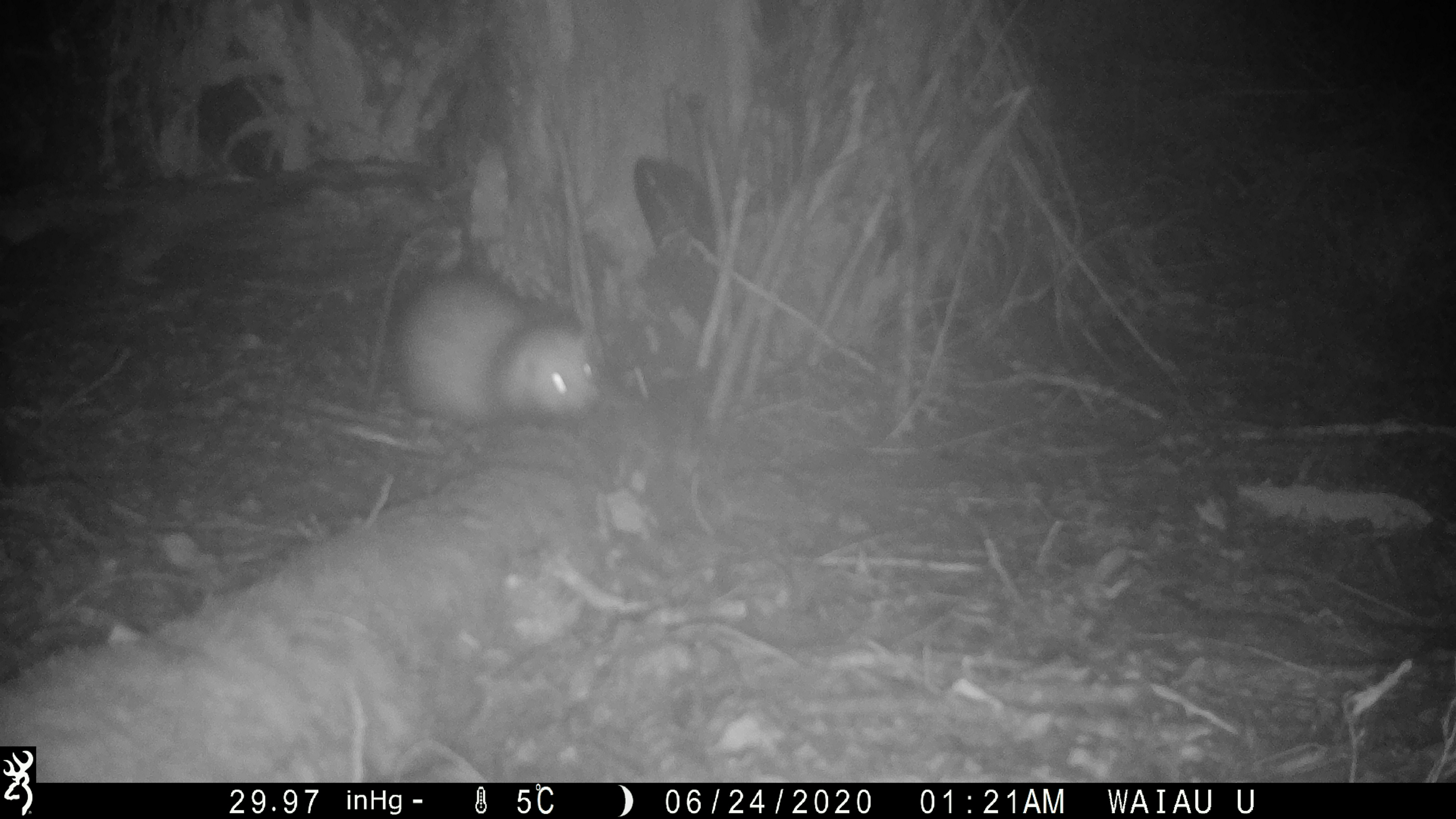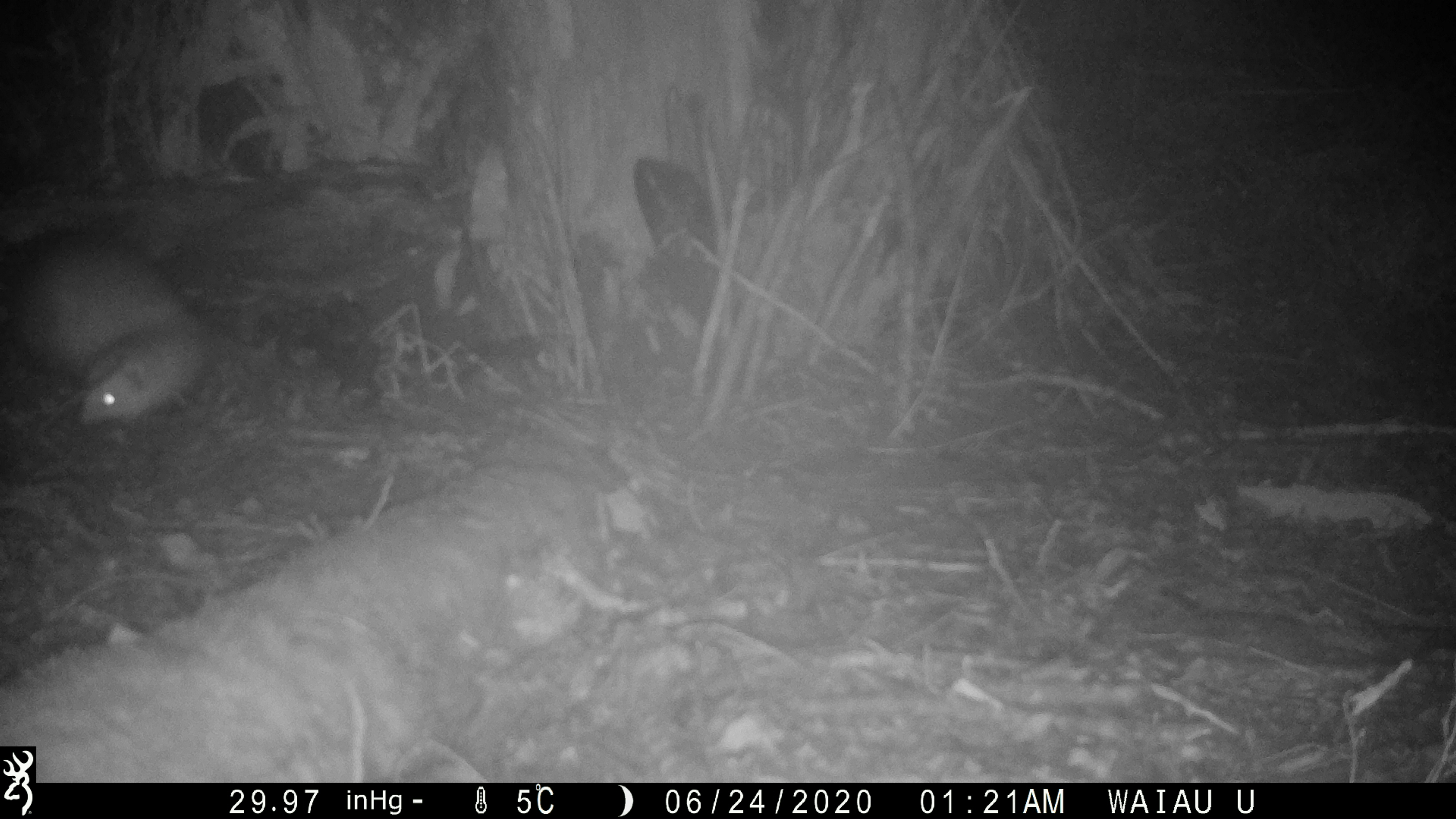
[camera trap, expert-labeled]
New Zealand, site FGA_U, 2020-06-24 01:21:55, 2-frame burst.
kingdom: Animalia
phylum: Chordata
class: Mammalia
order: Carnivora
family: Mustelidae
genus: Mustela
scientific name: Mustela furo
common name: ferret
Ferret (Mustela furo).